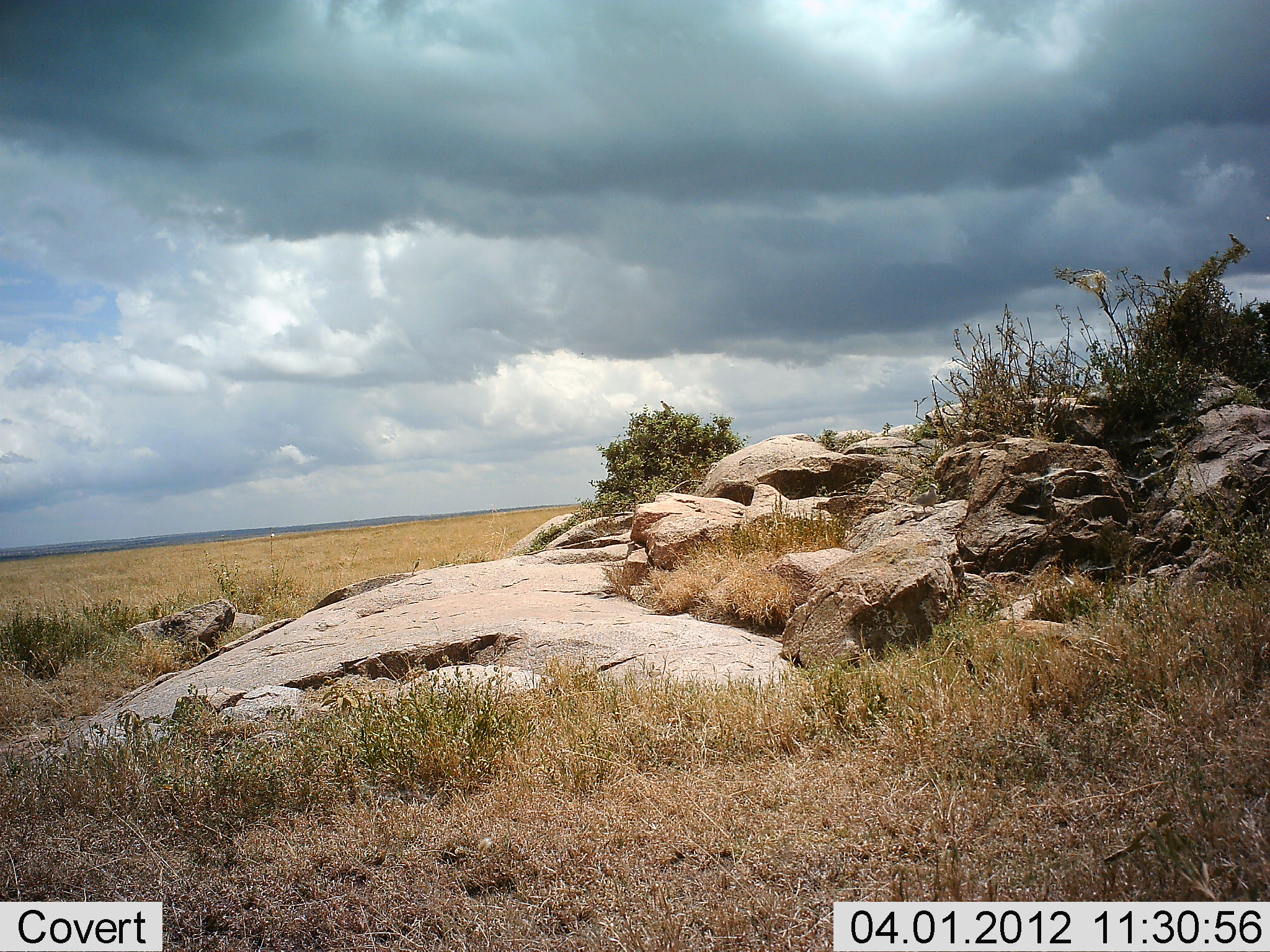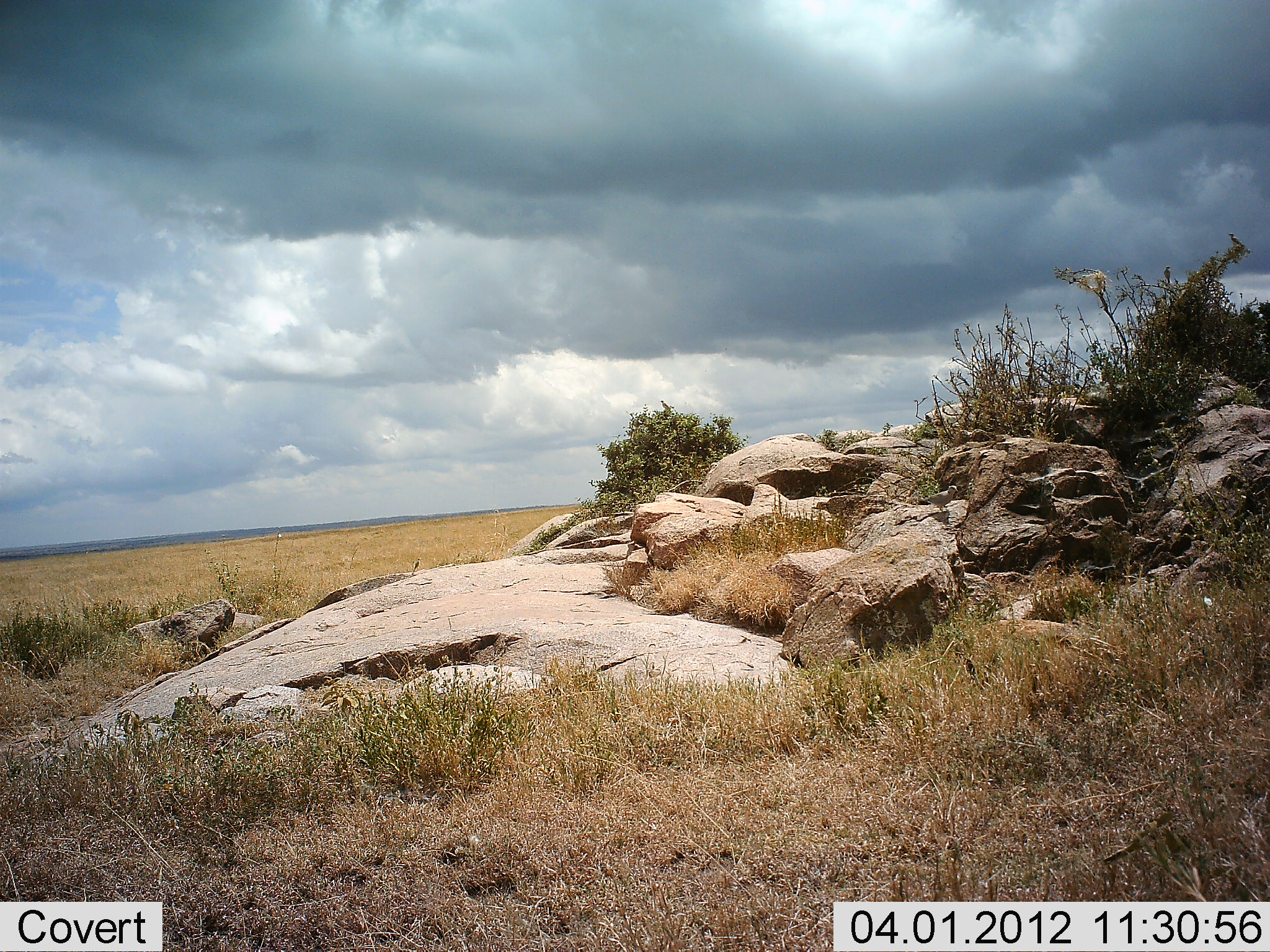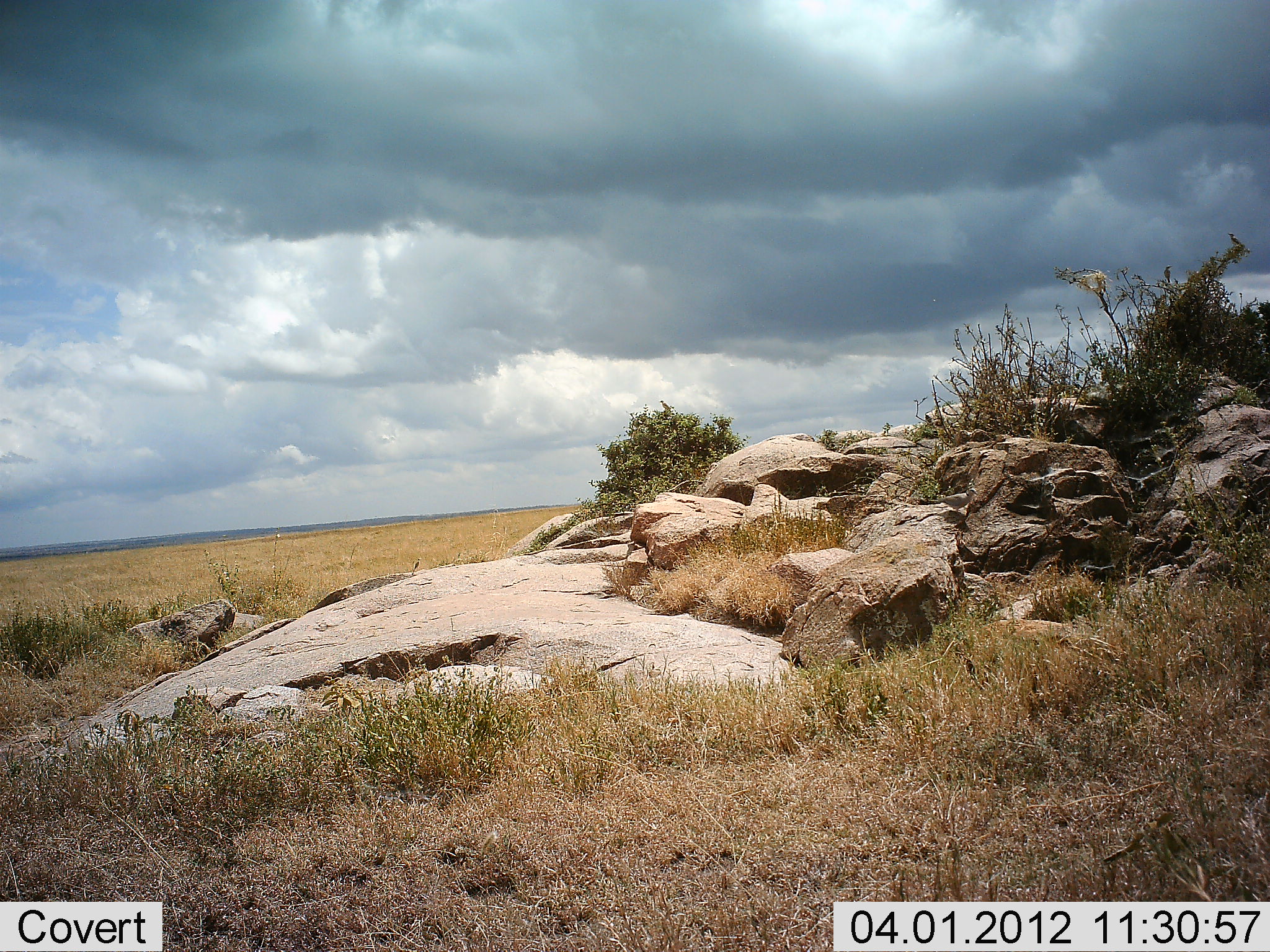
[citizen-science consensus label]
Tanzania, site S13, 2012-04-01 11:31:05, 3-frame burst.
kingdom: Animalia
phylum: Chordata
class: Aves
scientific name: Aves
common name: bird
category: otherbird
Otherbird (bird) (Aves), count 1. Behavior (volunteer vote fractions): standing 5%, resting 0%, moving 95%, interacting 0%. Young present (vote fraction): 0%. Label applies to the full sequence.